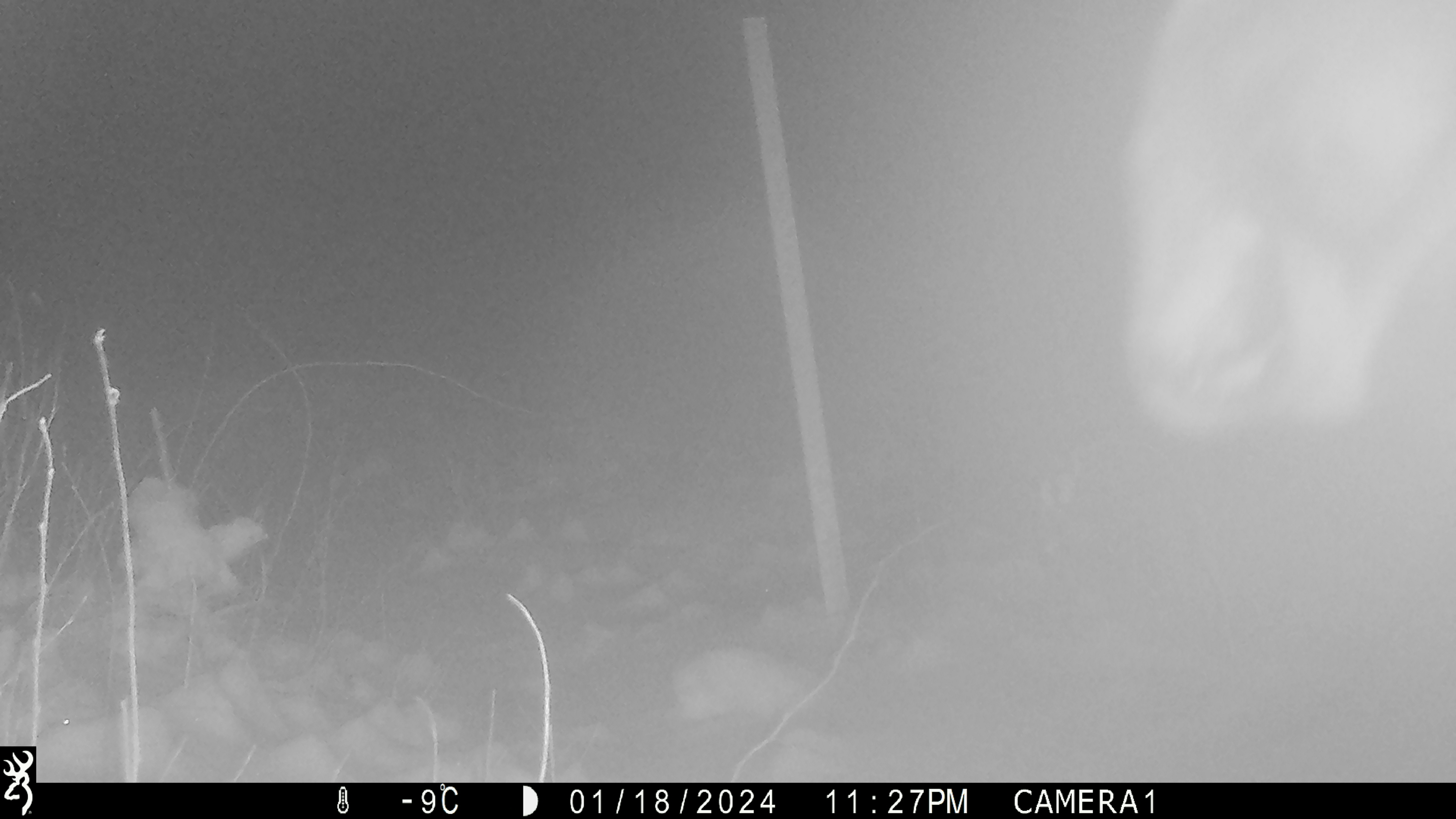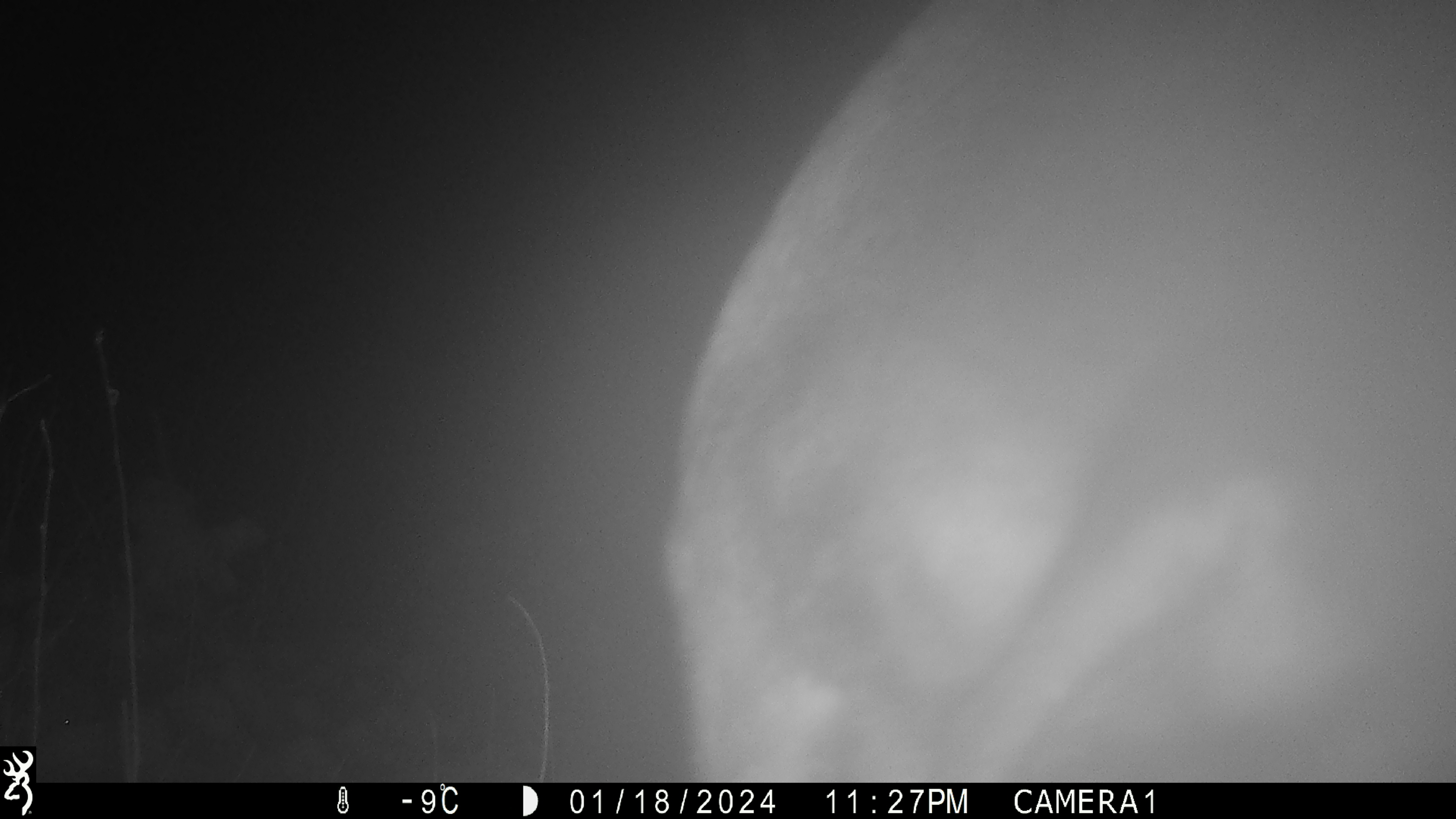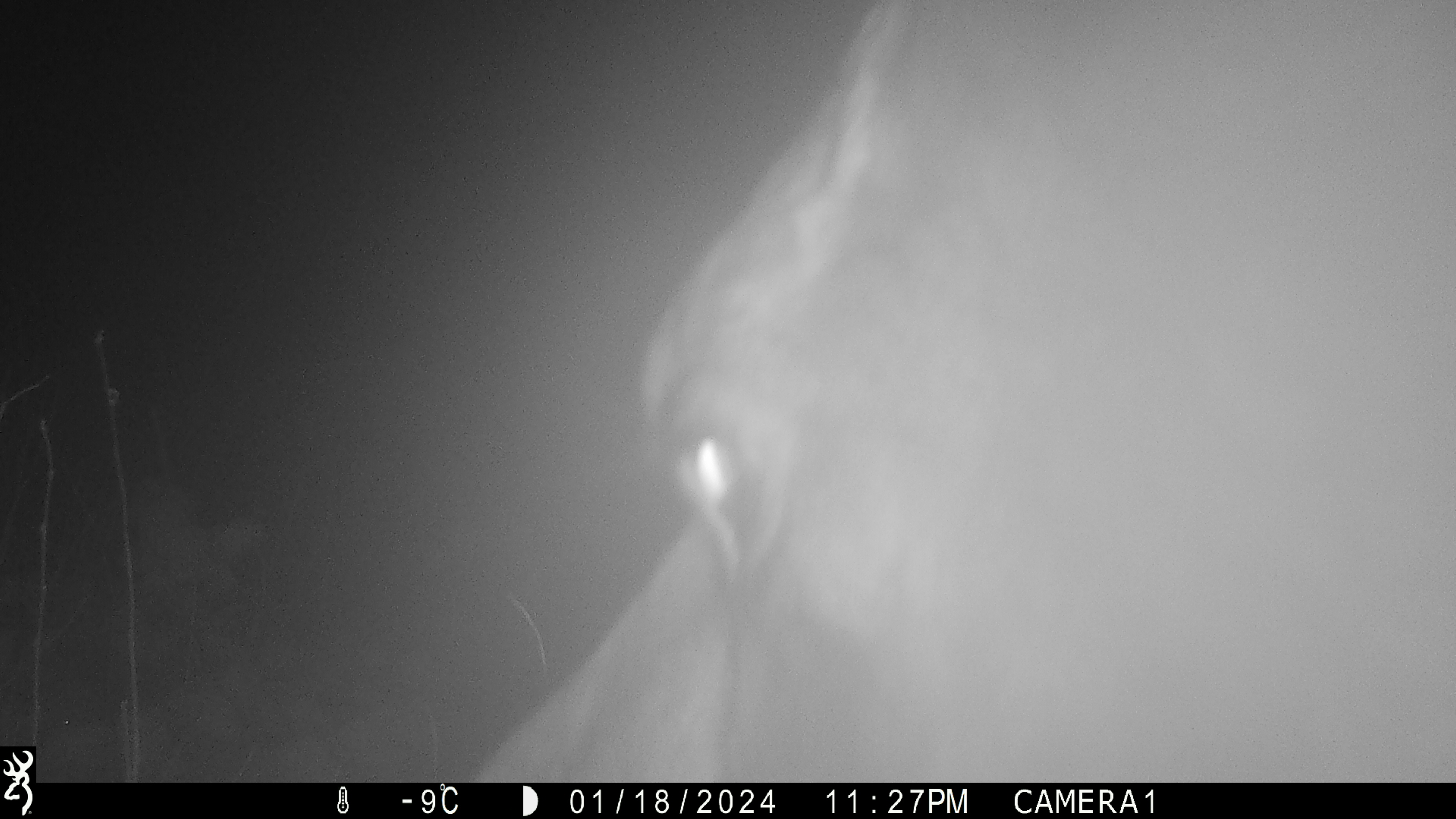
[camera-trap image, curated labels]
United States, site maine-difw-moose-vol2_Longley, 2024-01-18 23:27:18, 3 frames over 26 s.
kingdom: Animalia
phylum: Chordata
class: Mammalia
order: Artiodactyla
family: Cervidae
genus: Alces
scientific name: Alces alces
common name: moose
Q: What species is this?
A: Moose (Alces alces).